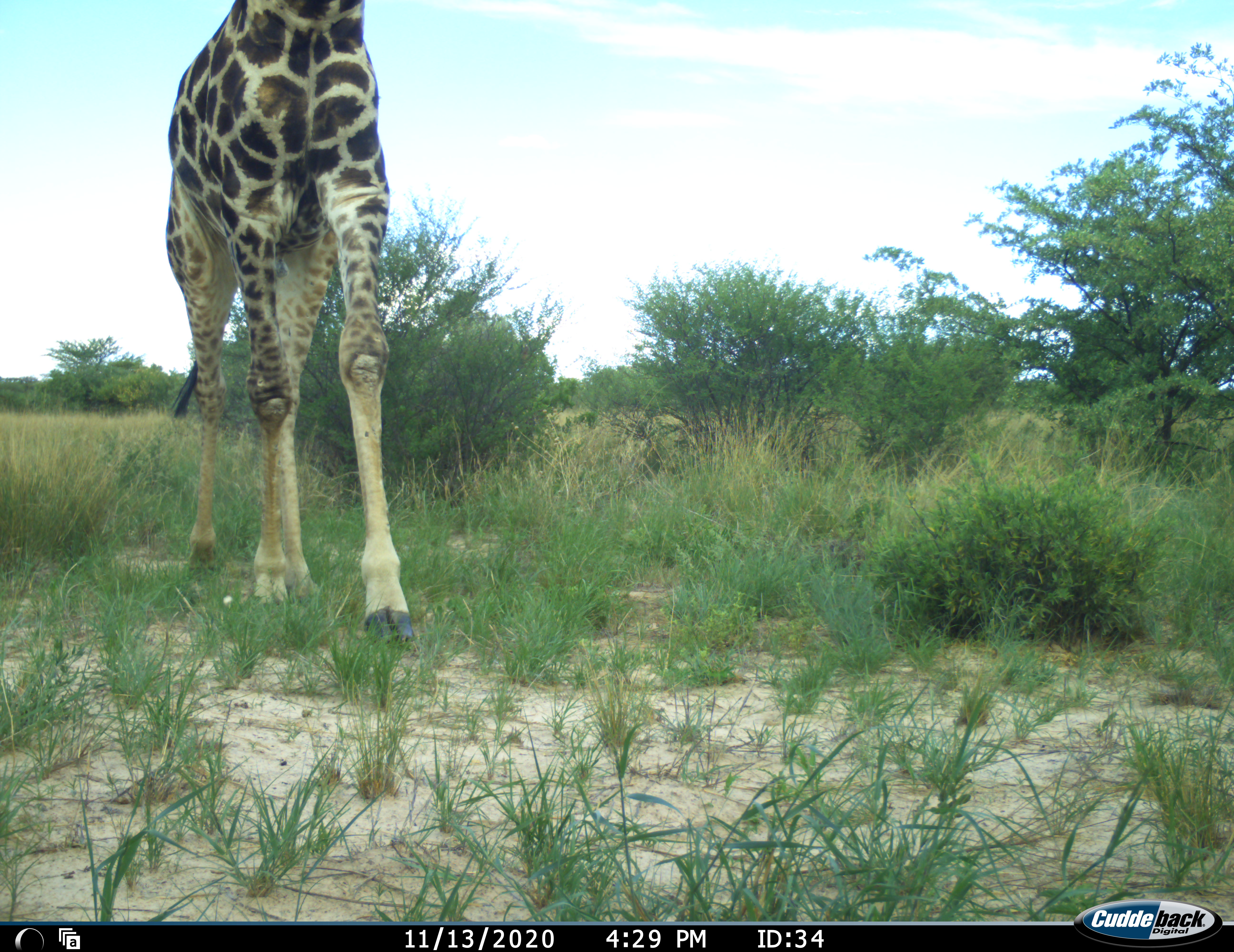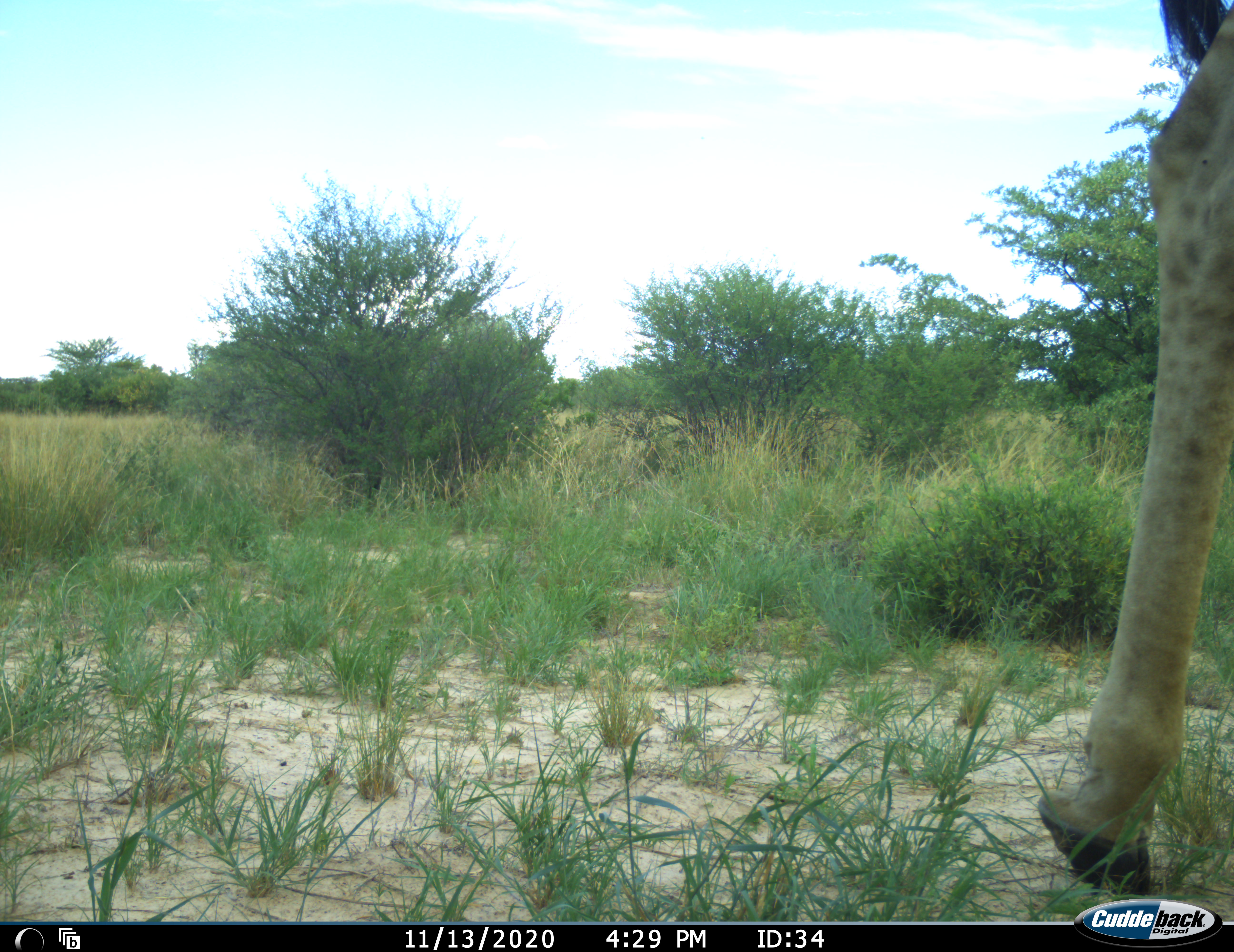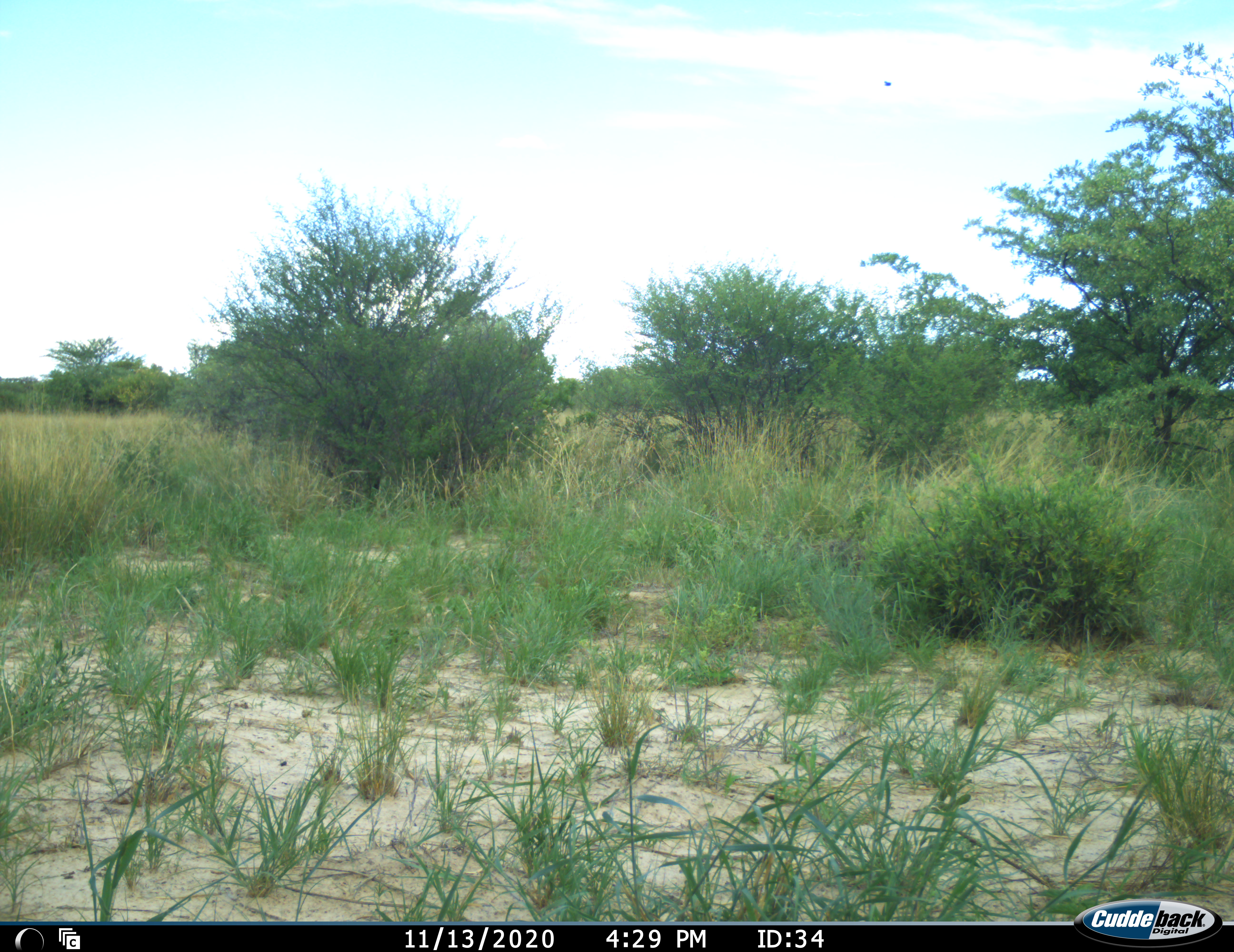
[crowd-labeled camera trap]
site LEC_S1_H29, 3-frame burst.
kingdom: Animalia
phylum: Chordata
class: Mammalia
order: Artiodactyla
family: Giraffidae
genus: Giraffa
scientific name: Giraffa camelopardalis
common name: giraffe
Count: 1.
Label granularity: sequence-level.